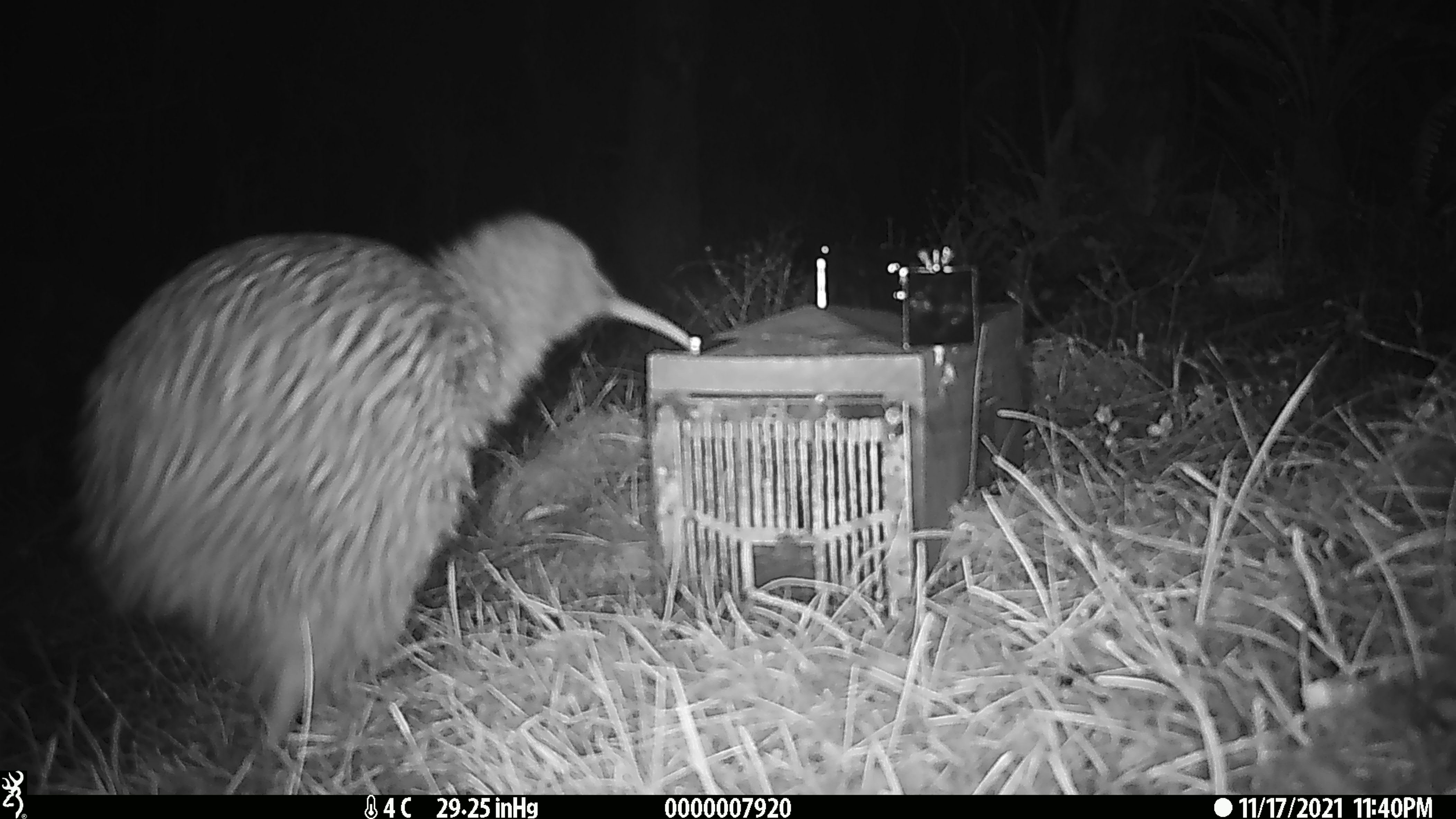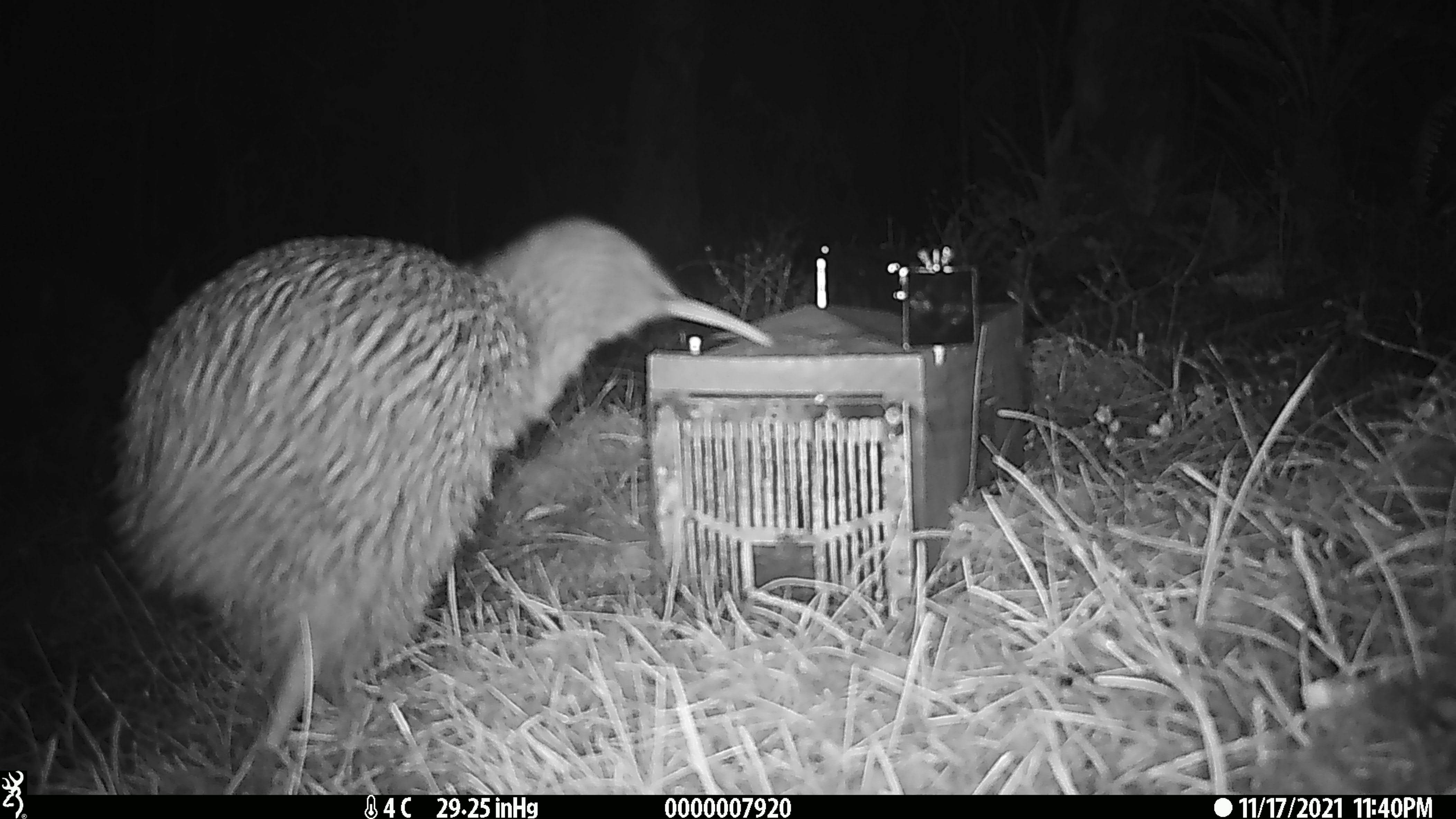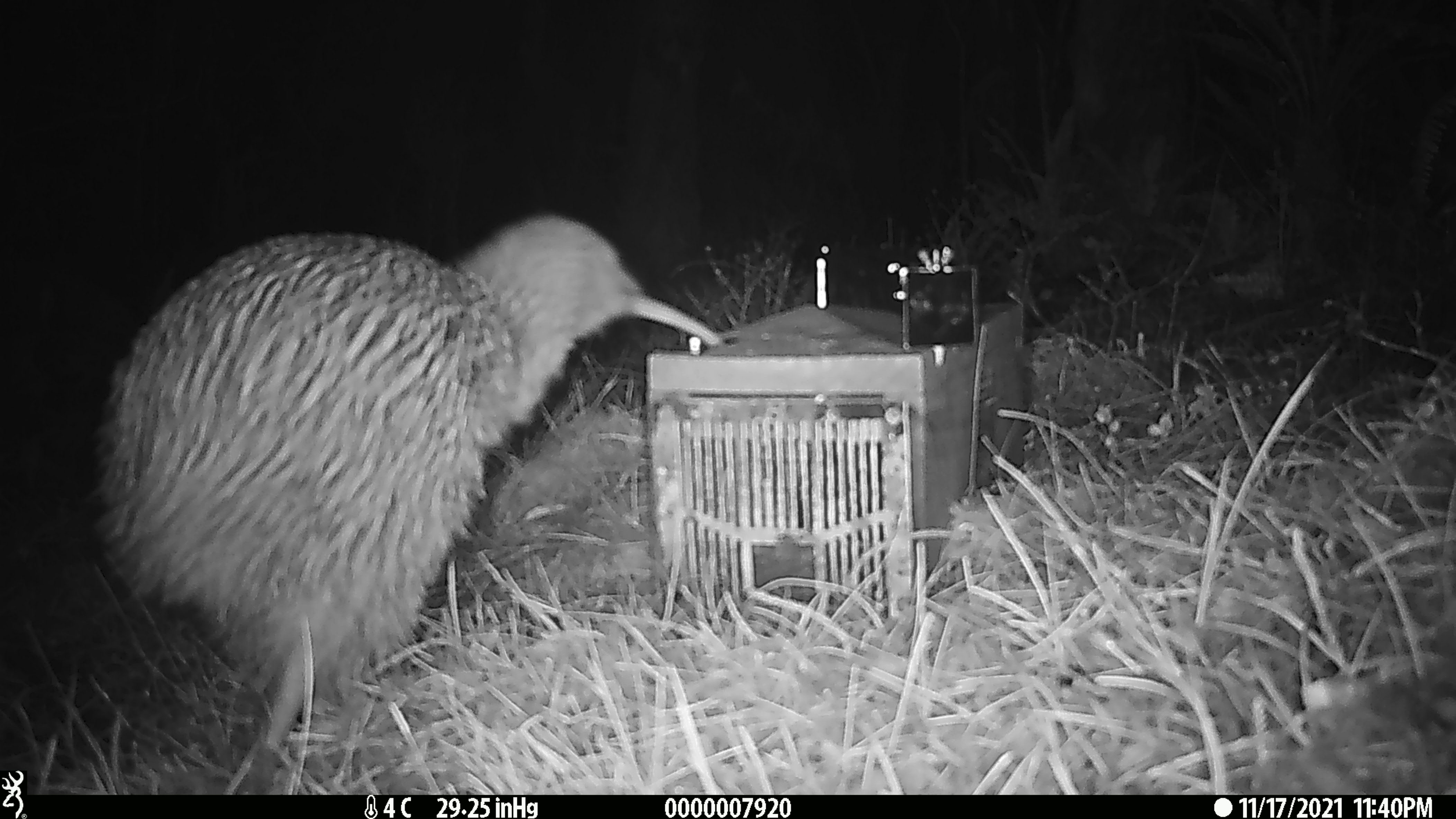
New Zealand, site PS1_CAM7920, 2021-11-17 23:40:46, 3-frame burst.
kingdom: Animalia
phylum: Chordata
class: Aves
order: Apterygiformes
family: Apterygidae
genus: Apteryx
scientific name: Apteryx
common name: kiwi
Kiwi (Apteryx).